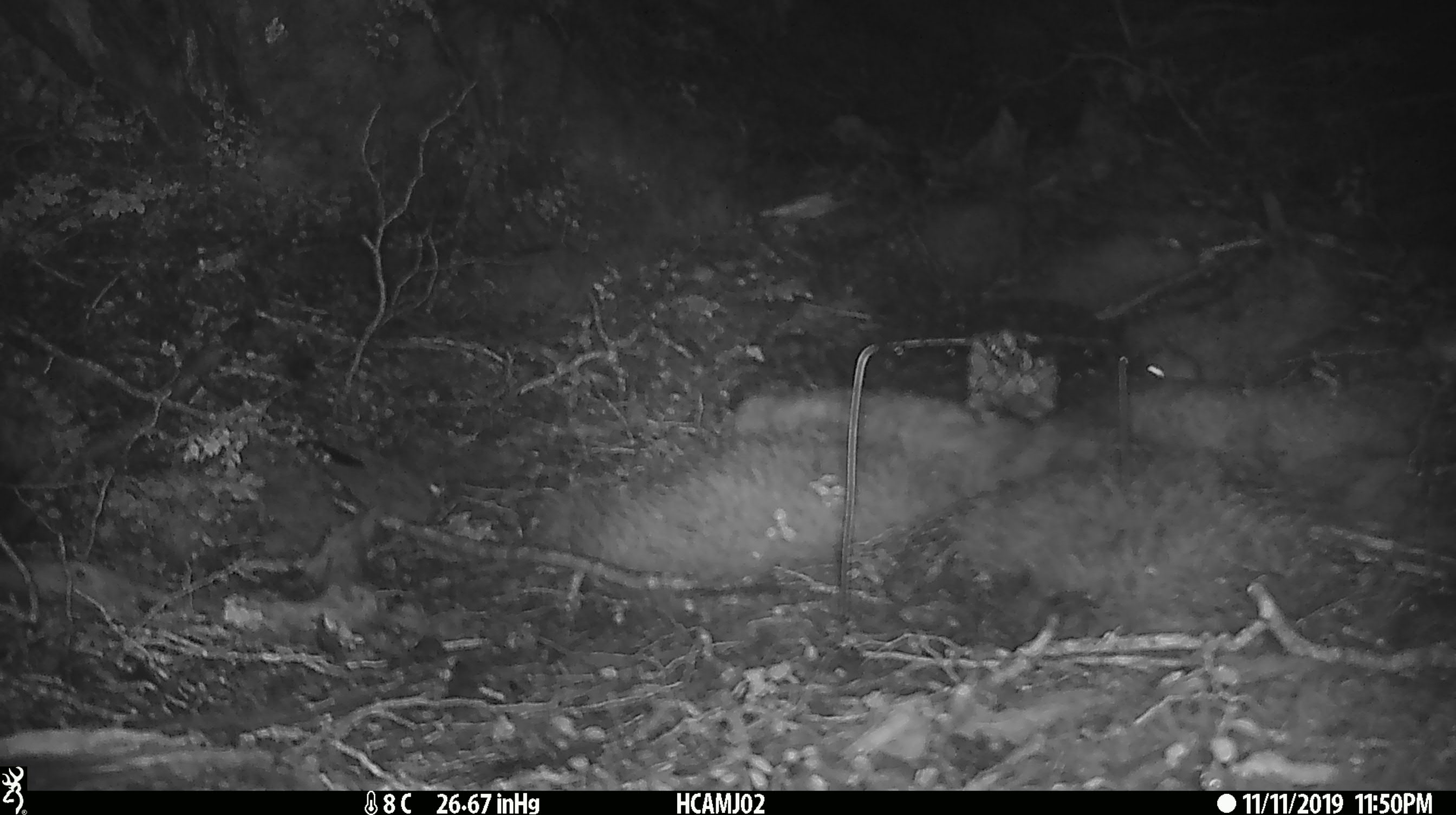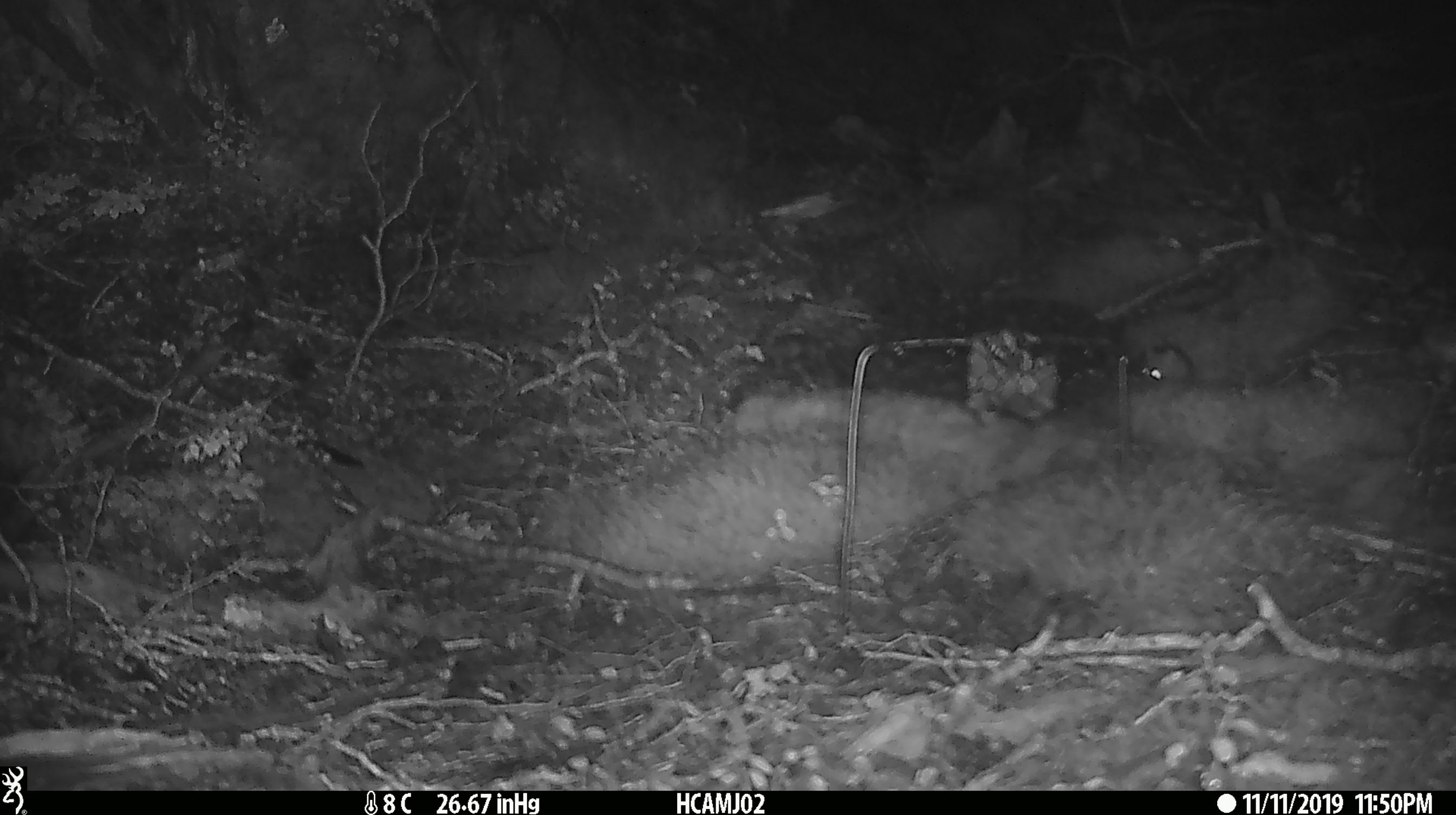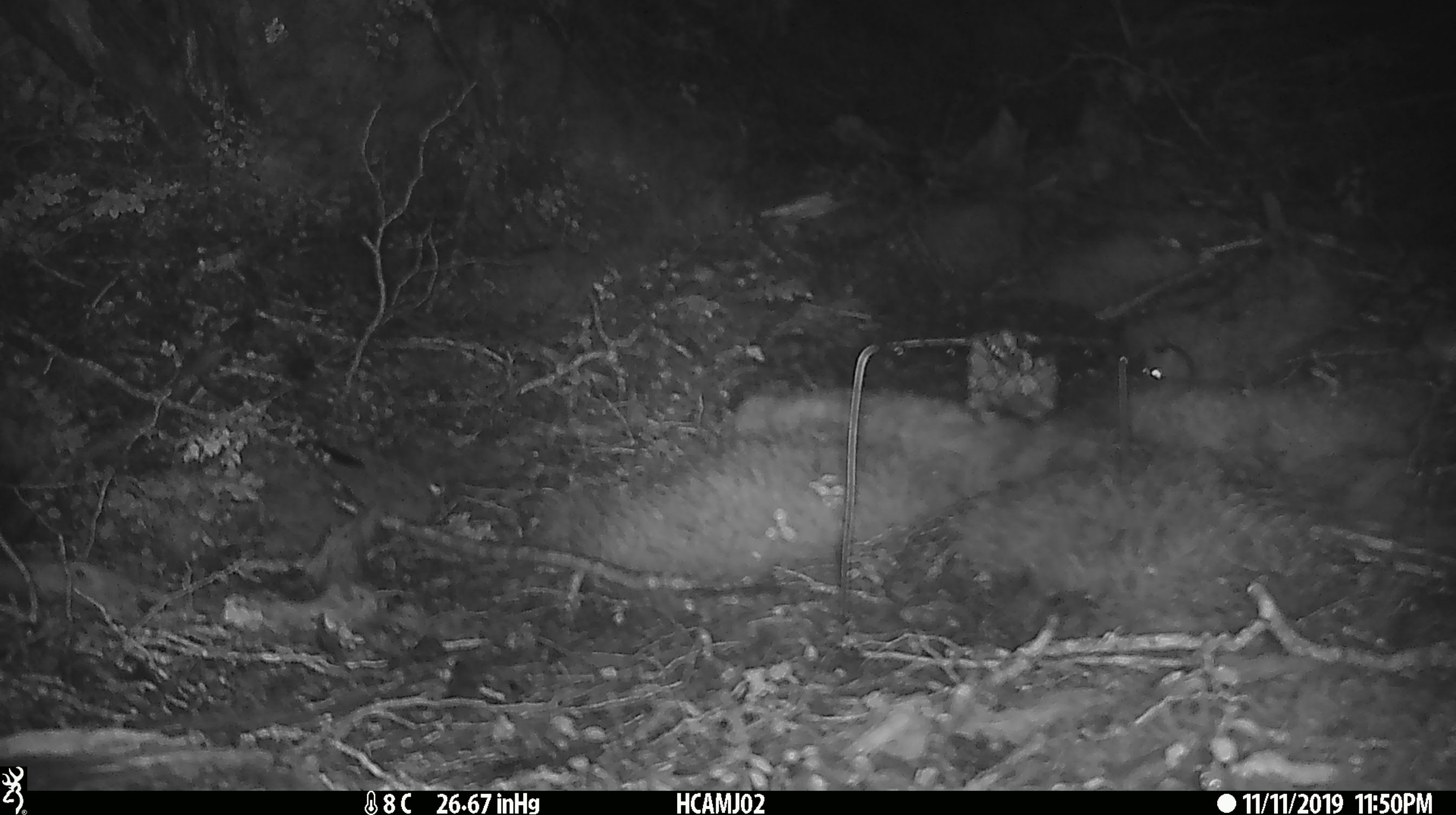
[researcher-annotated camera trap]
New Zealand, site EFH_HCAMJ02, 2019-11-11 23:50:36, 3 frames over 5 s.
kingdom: Animalia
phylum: Chordata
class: Mammalia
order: Rodentia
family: Muridae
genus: Mus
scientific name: Mus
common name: mouse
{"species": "mouse (Mus)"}